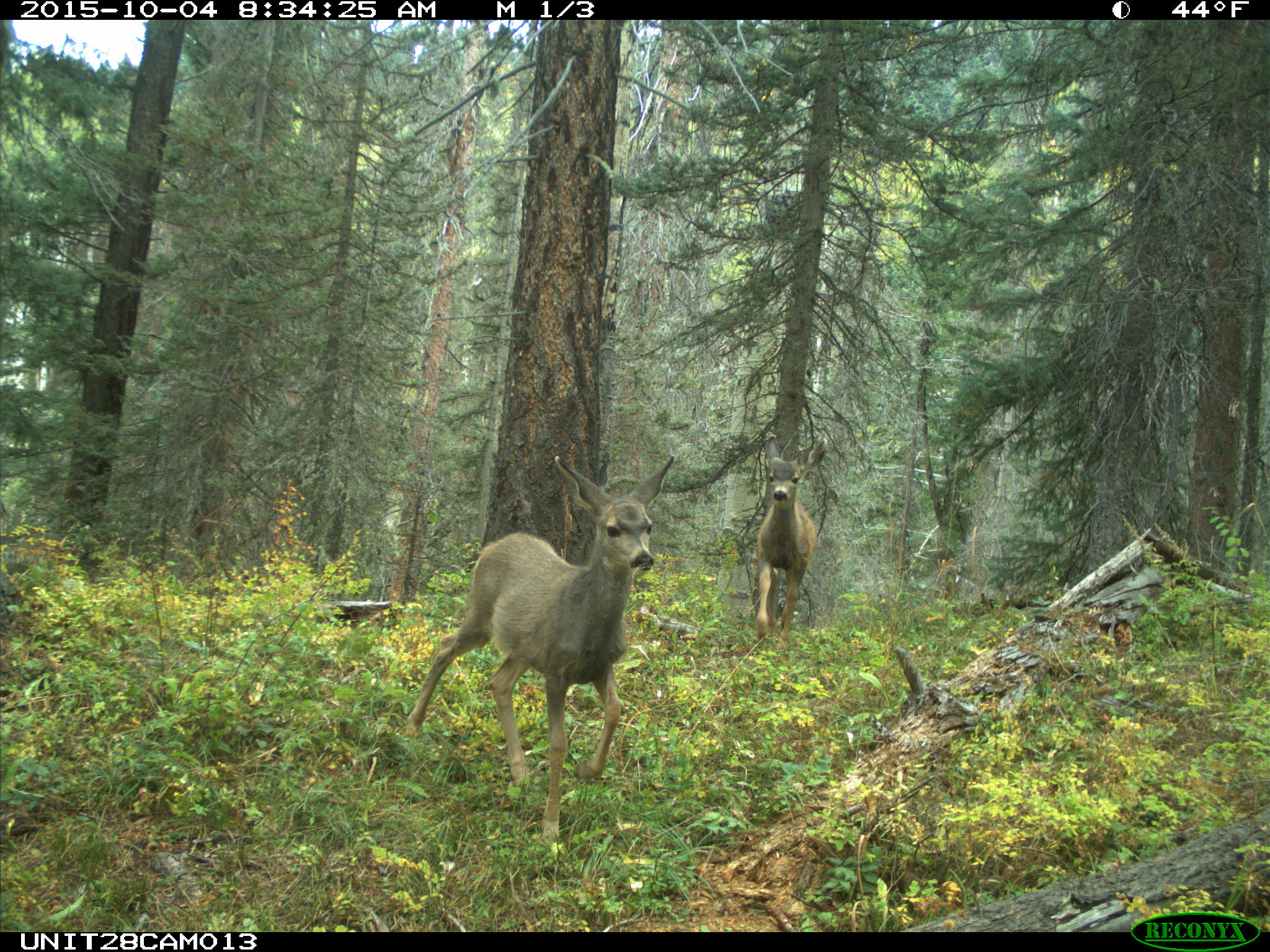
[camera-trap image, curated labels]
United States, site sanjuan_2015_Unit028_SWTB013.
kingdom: Animalia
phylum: Chordata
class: Mammalia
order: Artiodactyla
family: Cervidae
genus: Odocoileus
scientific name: Odocoileus hemionus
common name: mule deer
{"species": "Odocoileus hemionus (mule deer)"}